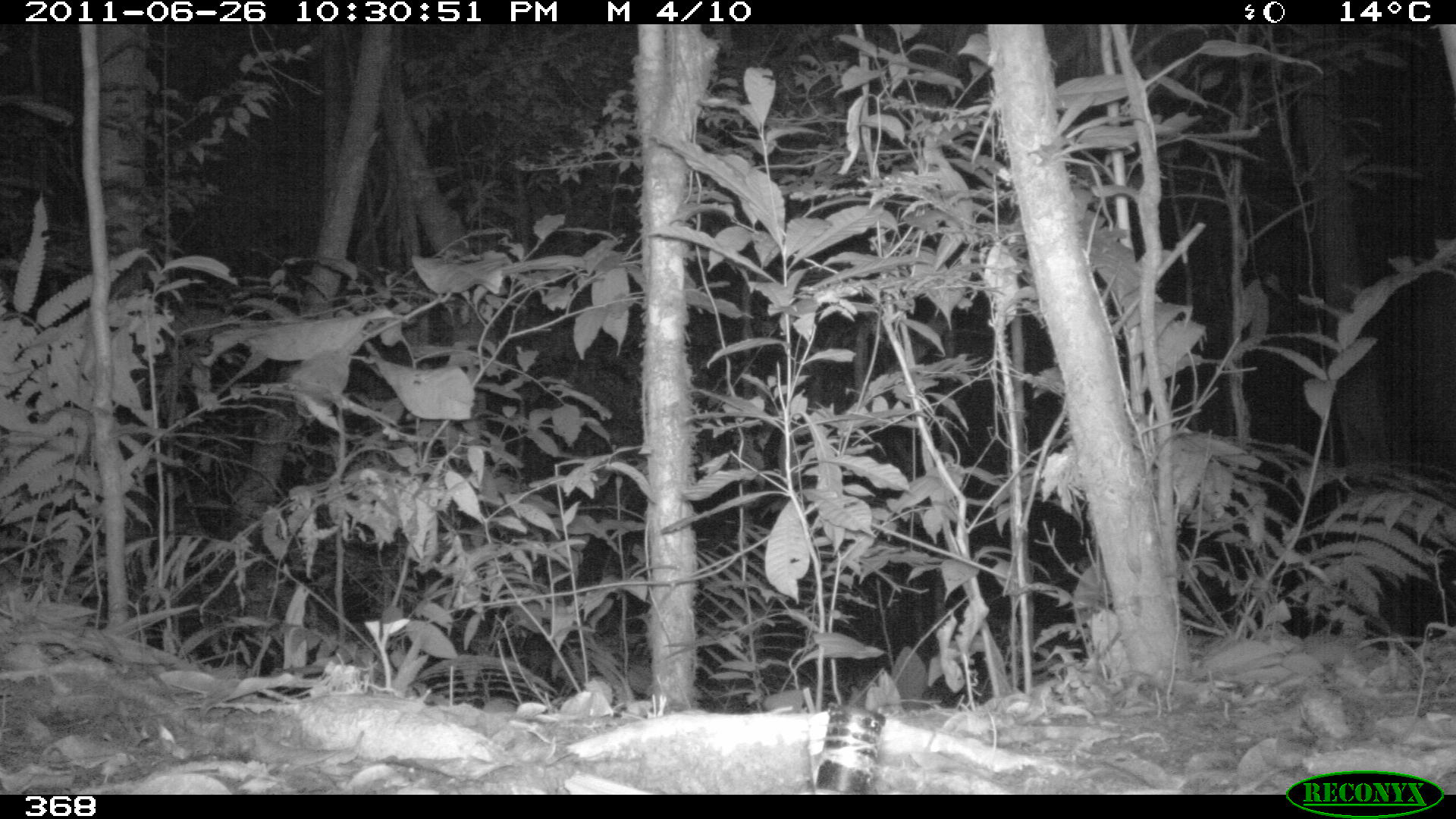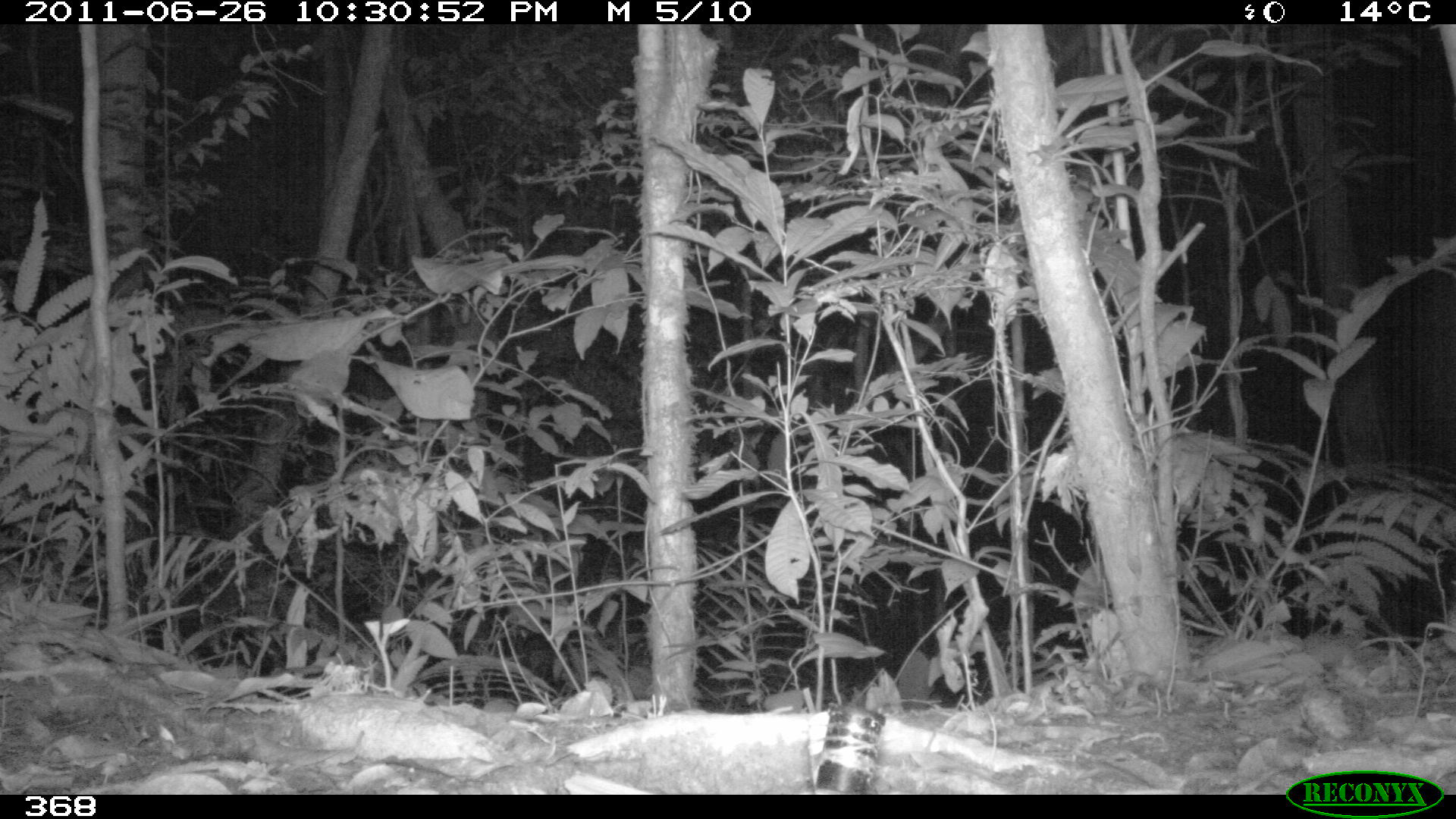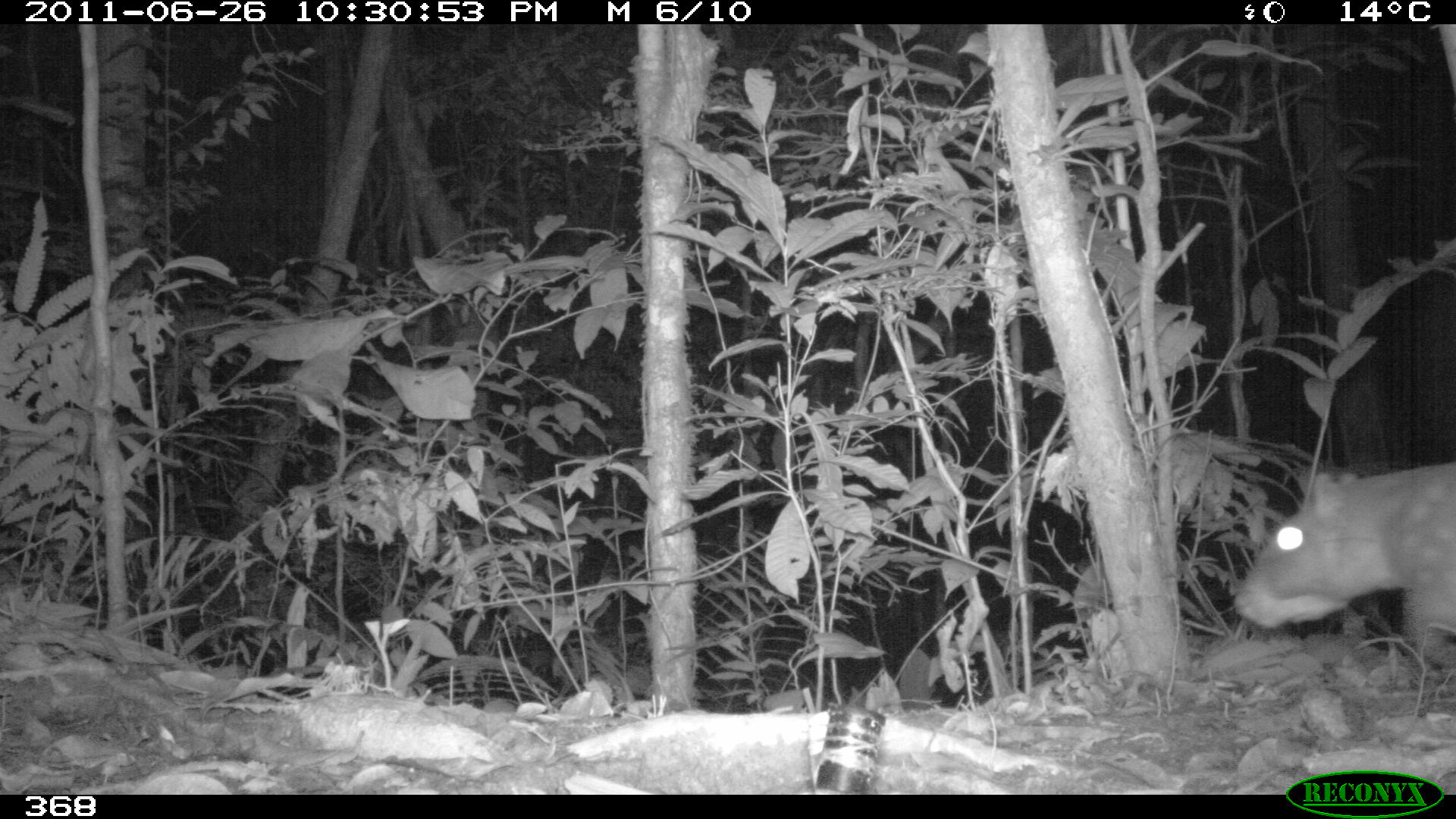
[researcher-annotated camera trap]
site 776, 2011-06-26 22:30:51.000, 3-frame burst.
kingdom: Animalia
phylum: Chordata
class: Mammalia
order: Rodentia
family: Cuniculidae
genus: Cuniculus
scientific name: Cuniculus paca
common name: spotted paca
Cuniculus paca (spotted paca).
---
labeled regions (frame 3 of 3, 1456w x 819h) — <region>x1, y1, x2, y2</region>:
cuniculus paca: <region>1231, 460, 1456, 668</region>